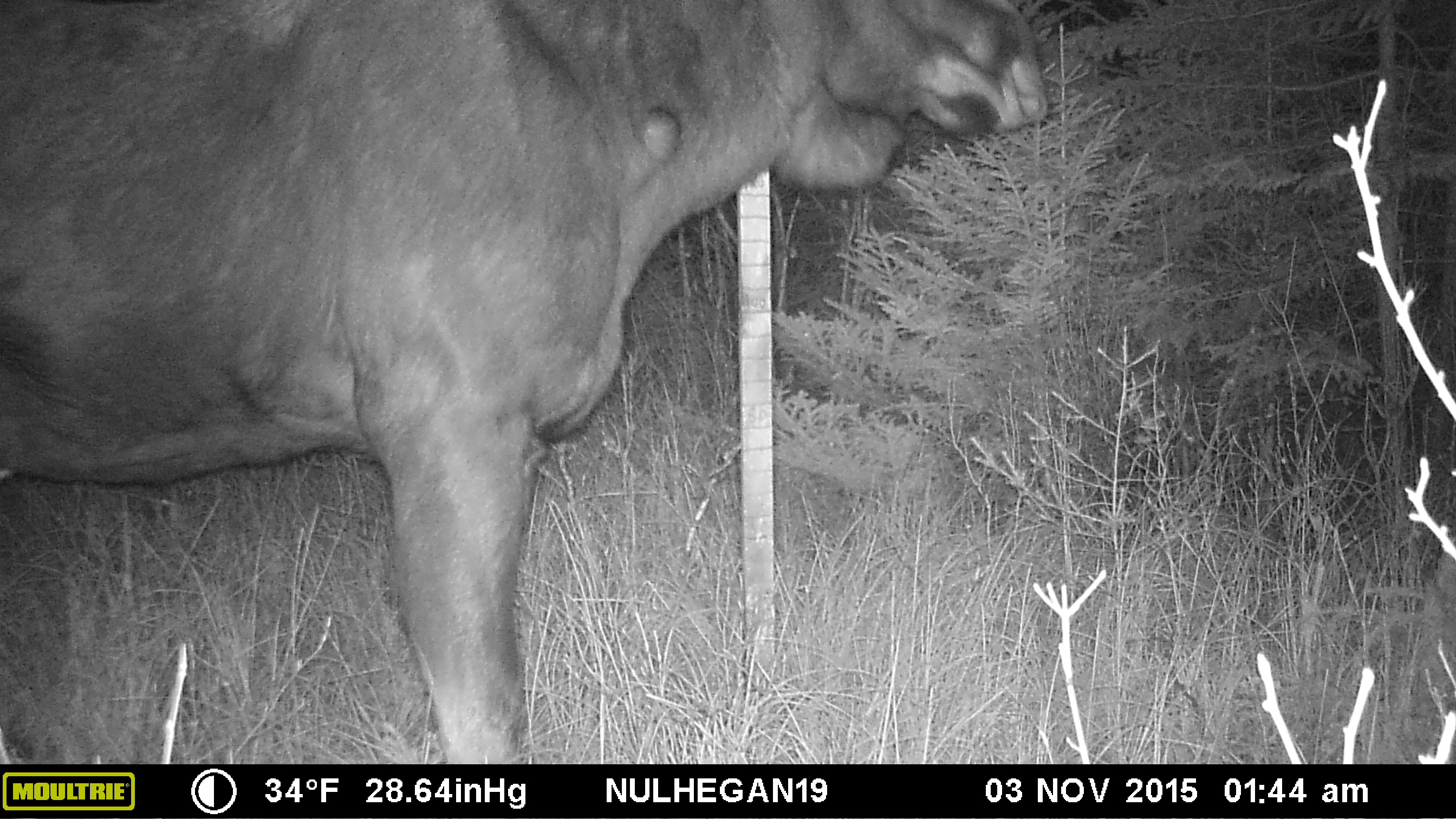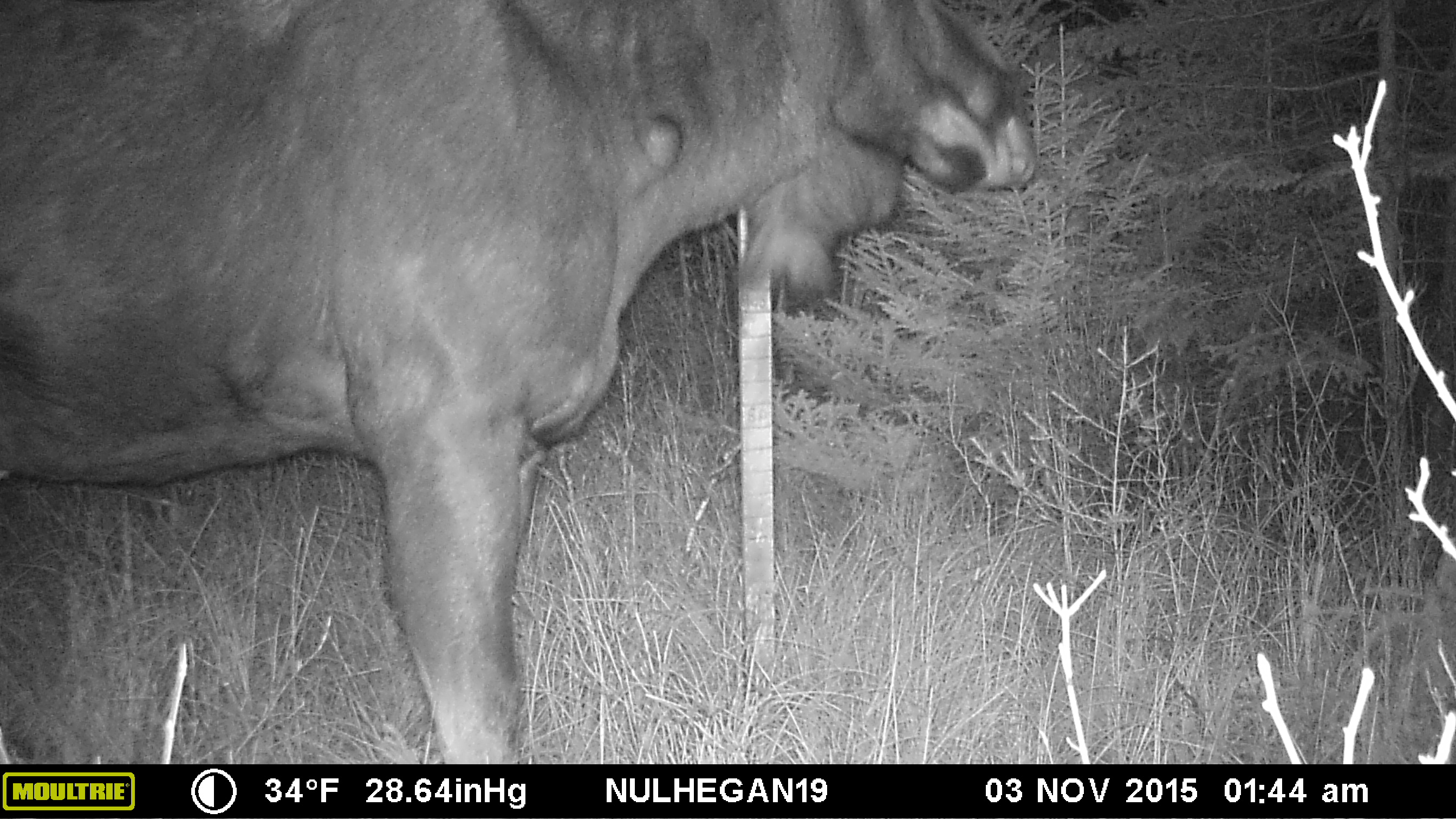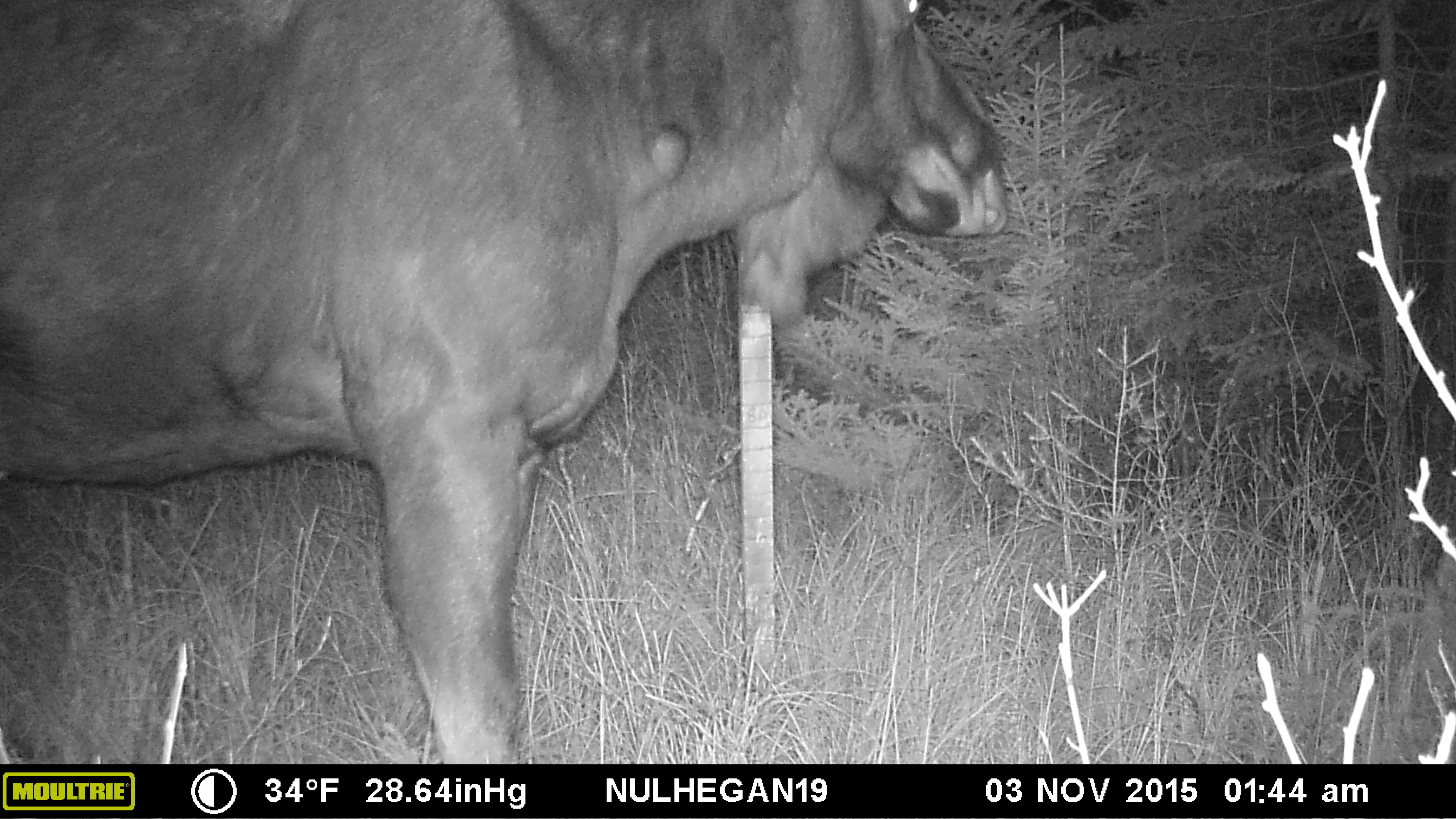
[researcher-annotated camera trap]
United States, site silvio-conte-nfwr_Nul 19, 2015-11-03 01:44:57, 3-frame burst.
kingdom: Animalia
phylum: Chordata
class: Mammalia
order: Artiodactyla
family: Cervidae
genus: Alces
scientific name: Alces alces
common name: moose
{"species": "moose (Alces alces)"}